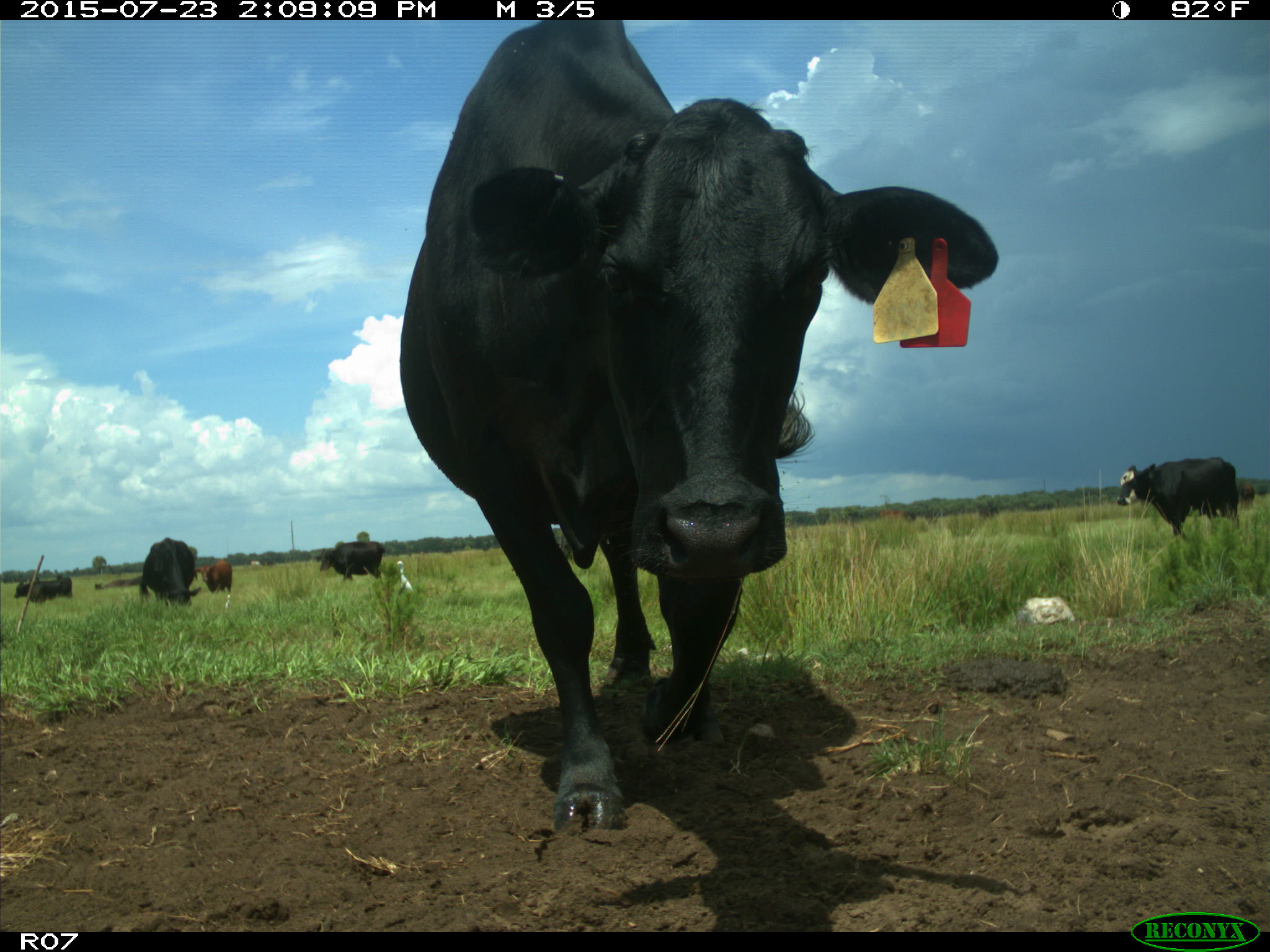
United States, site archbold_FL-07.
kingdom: Animalia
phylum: Chordata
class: Mammalia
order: Artiodactyla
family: Bovidae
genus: Bos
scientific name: Bos taurus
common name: domestic cow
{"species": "Bos taurus (domestic cow)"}